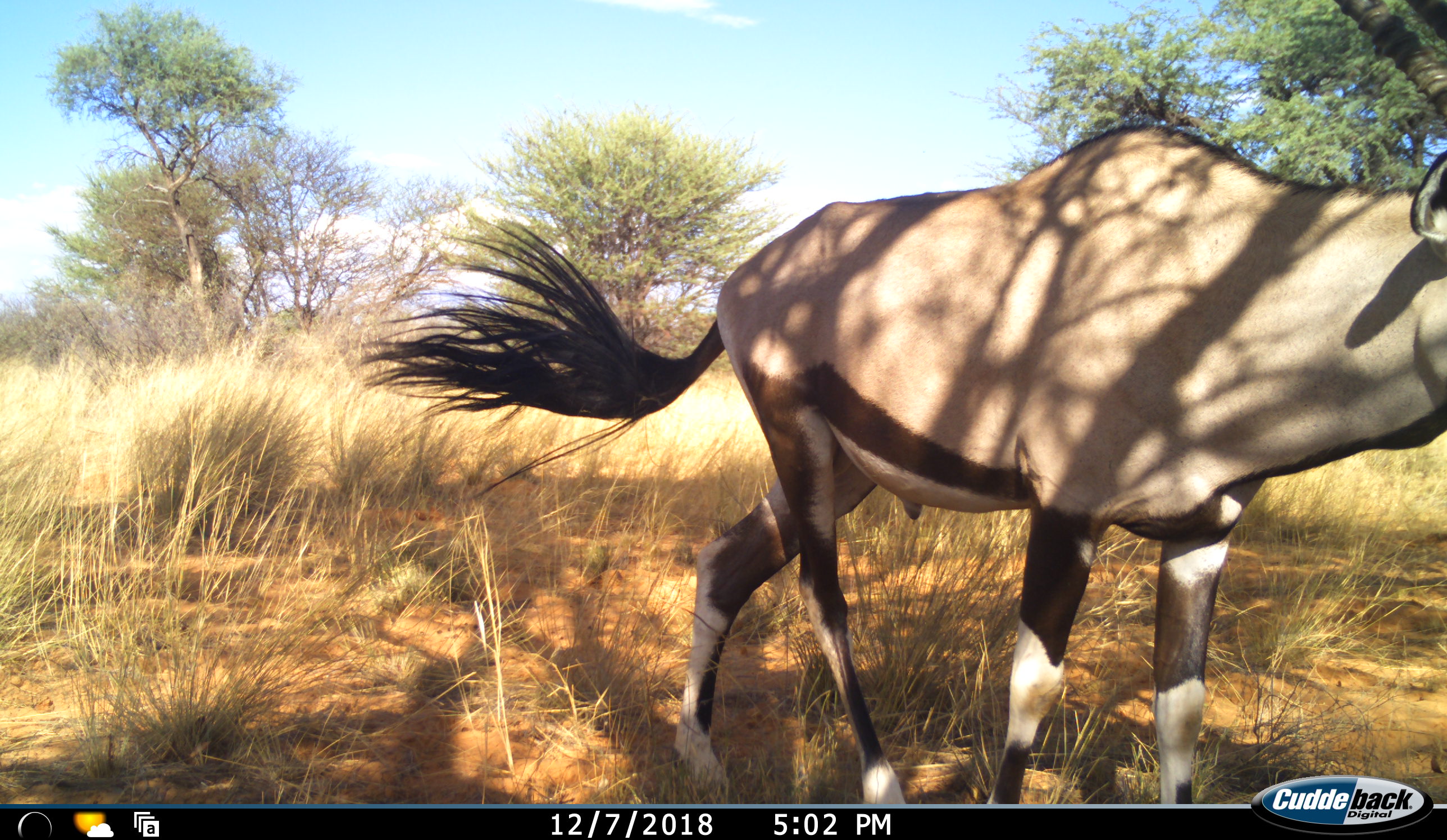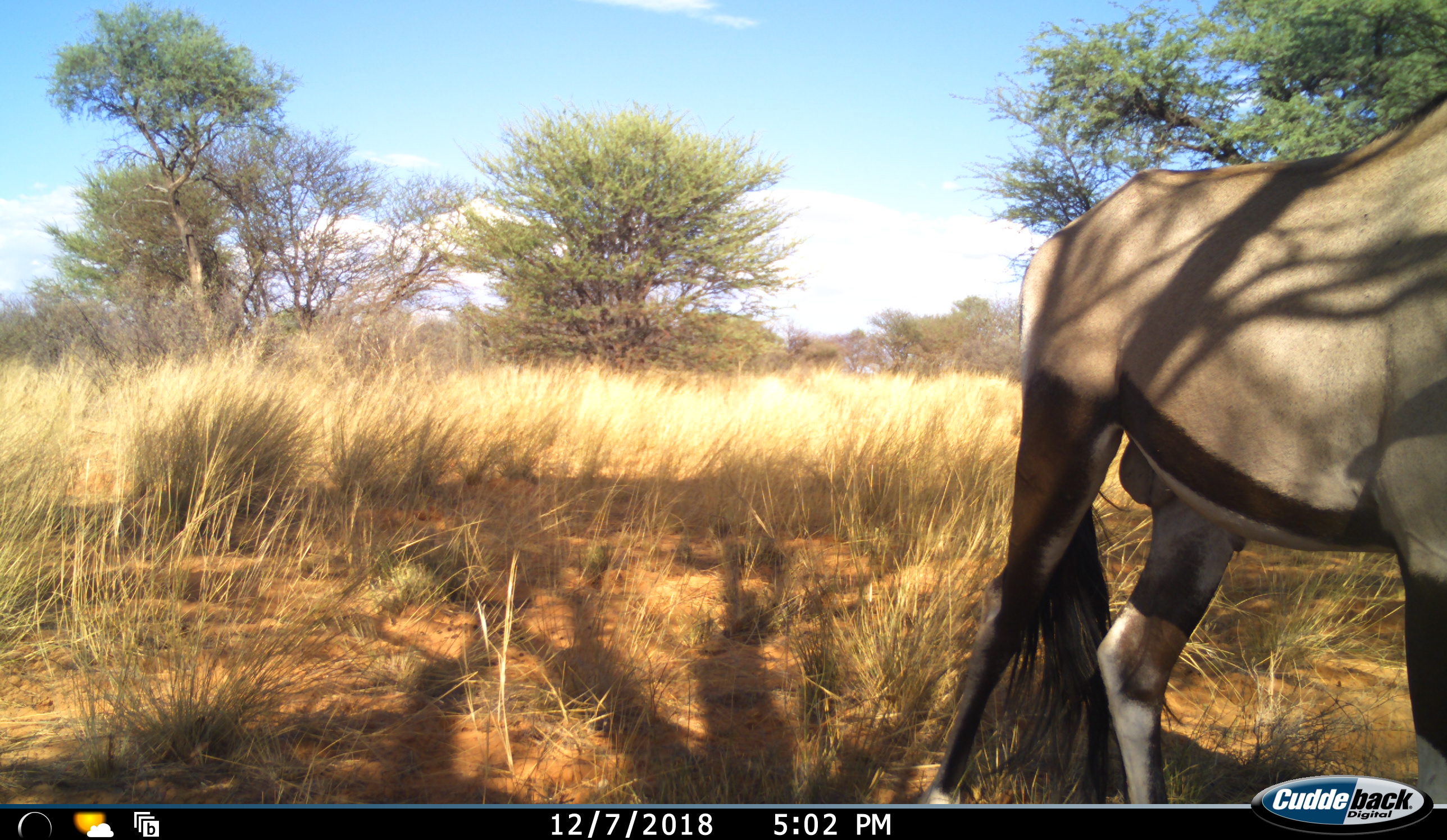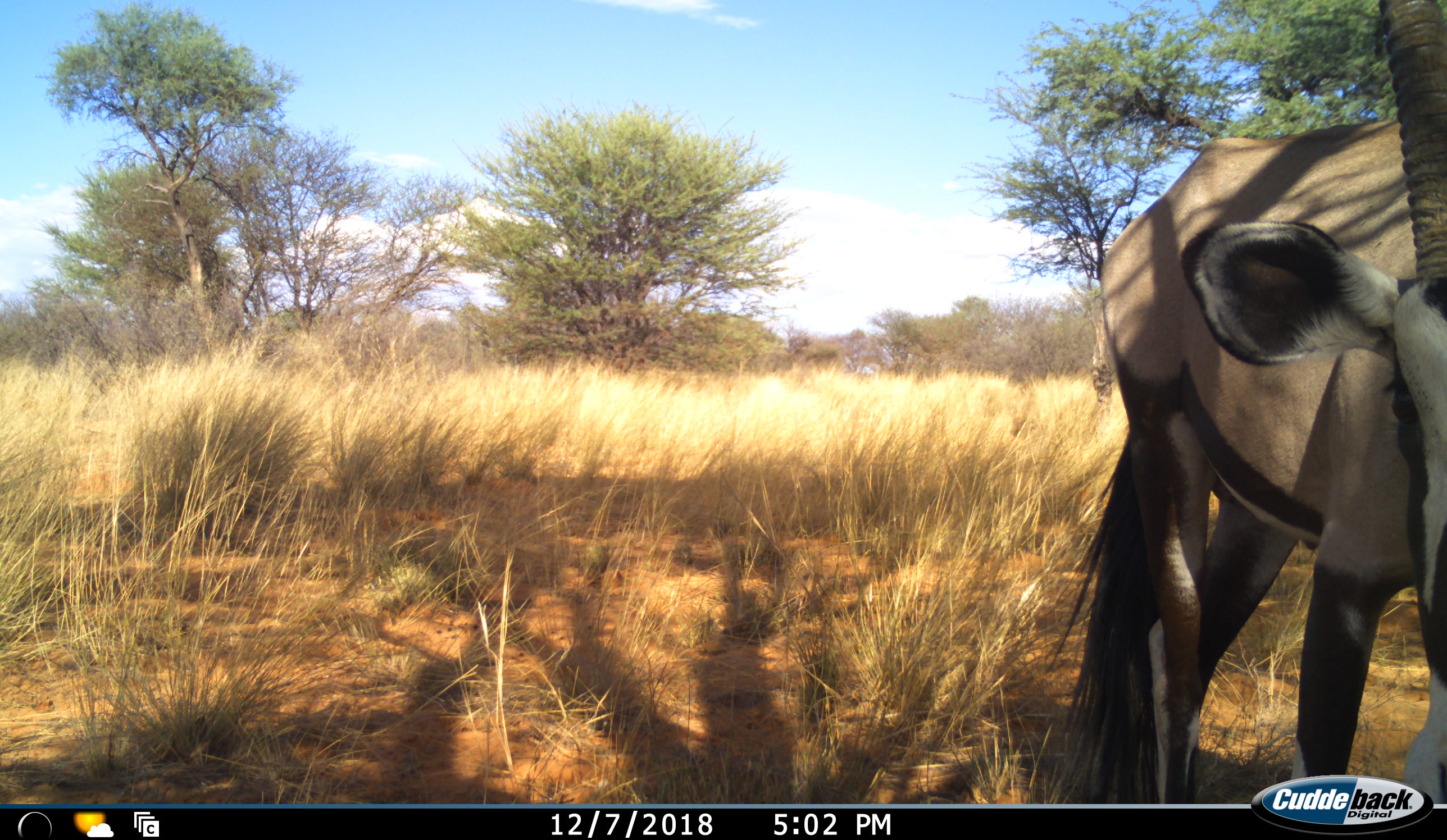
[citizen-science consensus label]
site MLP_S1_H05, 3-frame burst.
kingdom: Animalia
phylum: Chordata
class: Mammalia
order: Artiodactyla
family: Bovidae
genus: Oryx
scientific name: Oryx gazella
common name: gemsbok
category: oryx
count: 1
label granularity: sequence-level